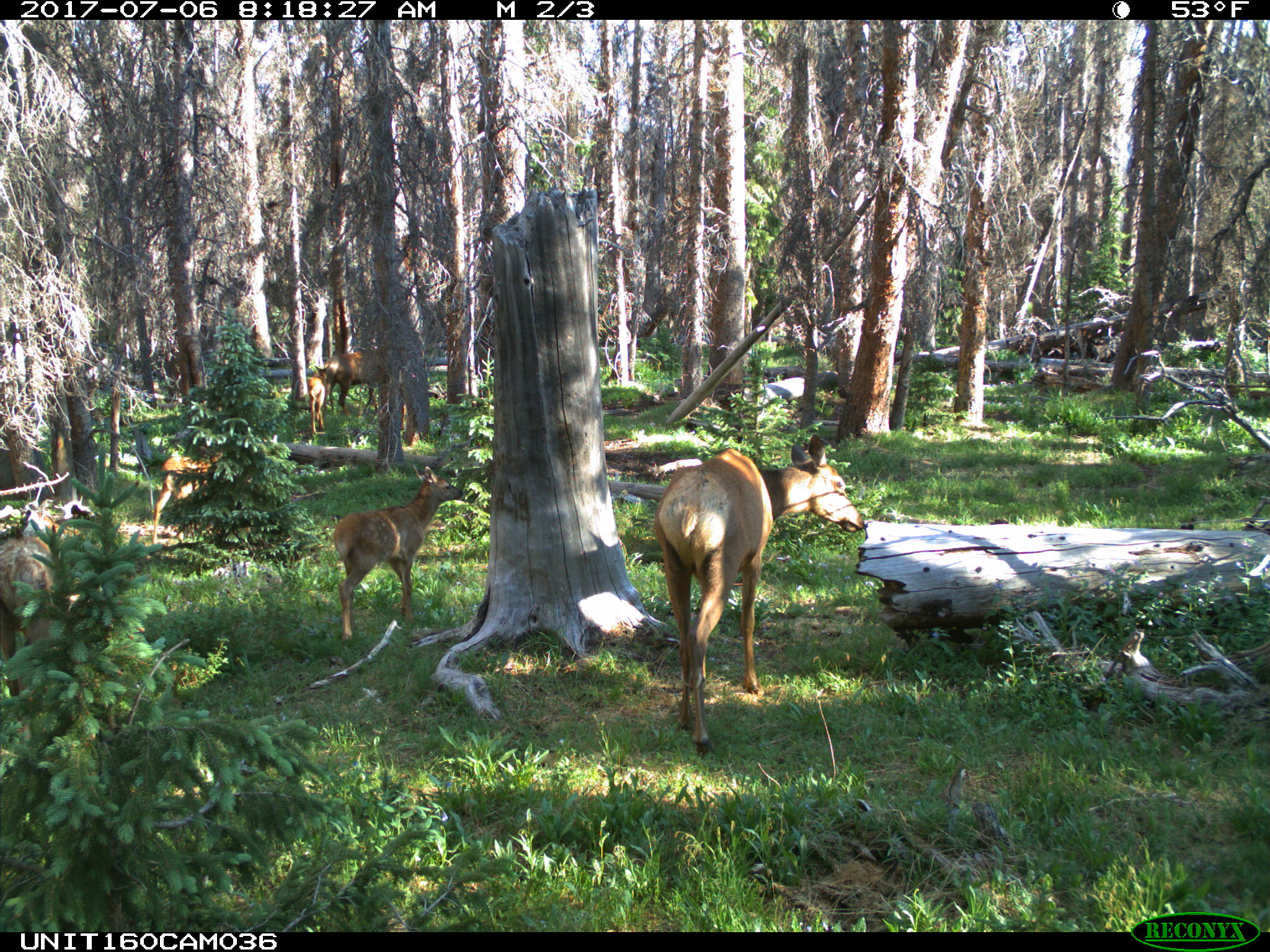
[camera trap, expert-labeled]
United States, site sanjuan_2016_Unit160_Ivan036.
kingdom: Animalia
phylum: Chordata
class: Mammalia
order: Artiodactyla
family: Cervidae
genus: Cervus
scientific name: Cervus elaphus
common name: red deer